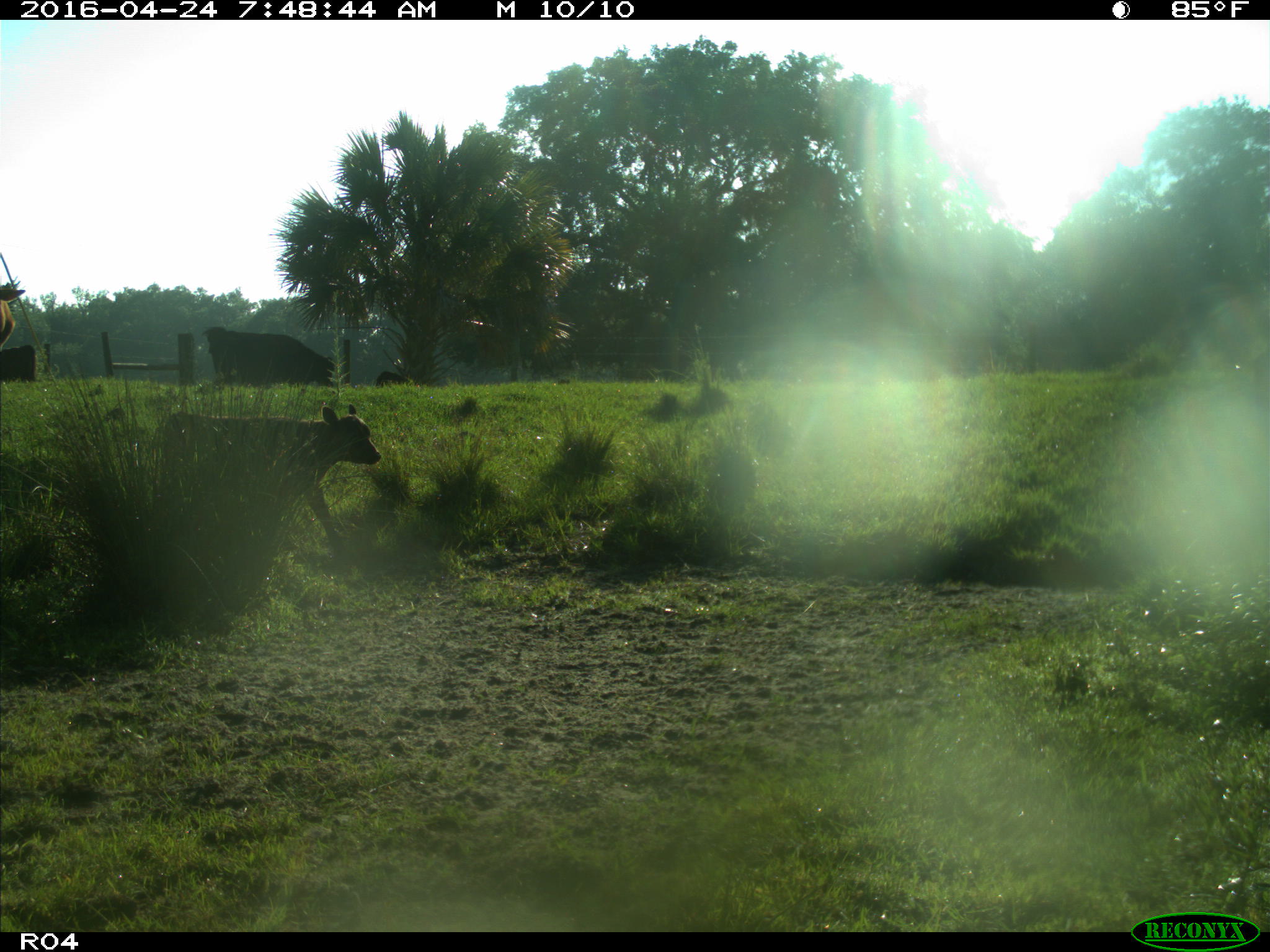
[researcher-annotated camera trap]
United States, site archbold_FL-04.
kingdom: Animalia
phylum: Chordata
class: Mammalia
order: Artiodactyla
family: Bovidae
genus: Bos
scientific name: Bos taurus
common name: domestic cow